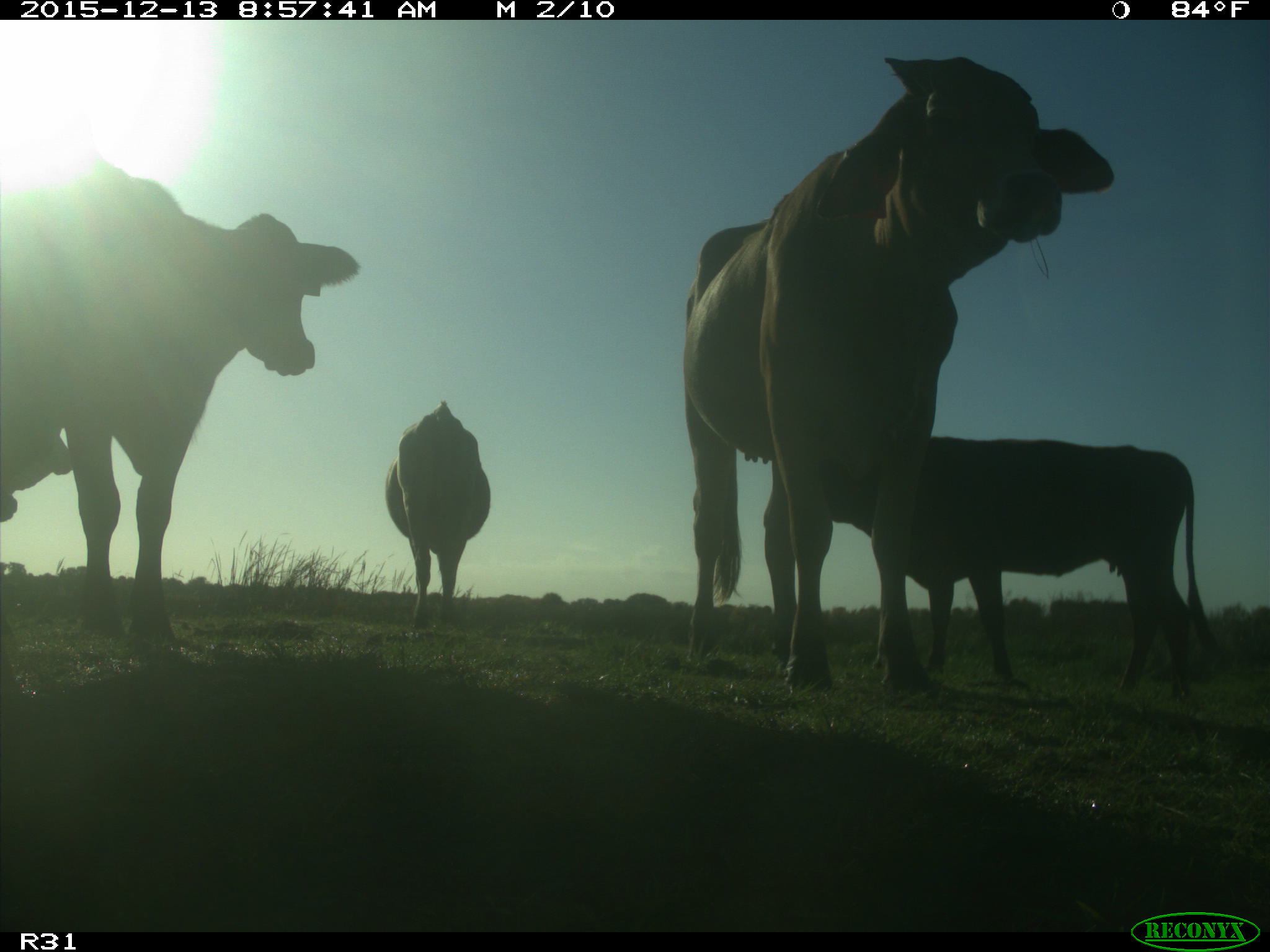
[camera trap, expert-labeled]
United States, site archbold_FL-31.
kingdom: Animalia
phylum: Chordata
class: Mammalia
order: Artiodactyla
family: Bovidae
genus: Bos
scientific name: Bos taurus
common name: domestic cow